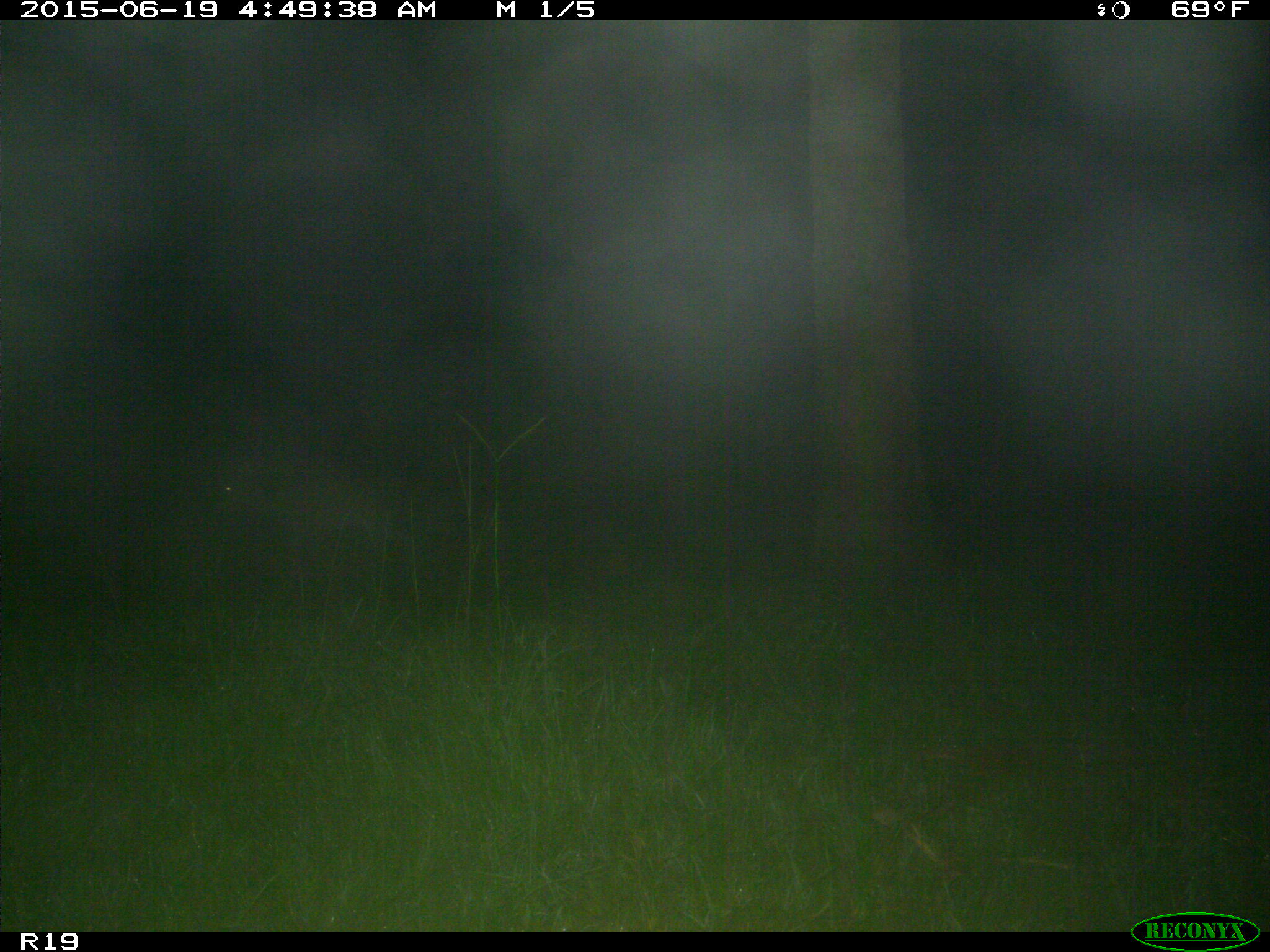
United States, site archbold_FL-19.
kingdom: Animalia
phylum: Chordata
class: Mammalia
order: Artiodactyla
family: Cervidae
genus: Odocoileus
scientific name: Odocoileus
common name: deer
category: unidentified deer